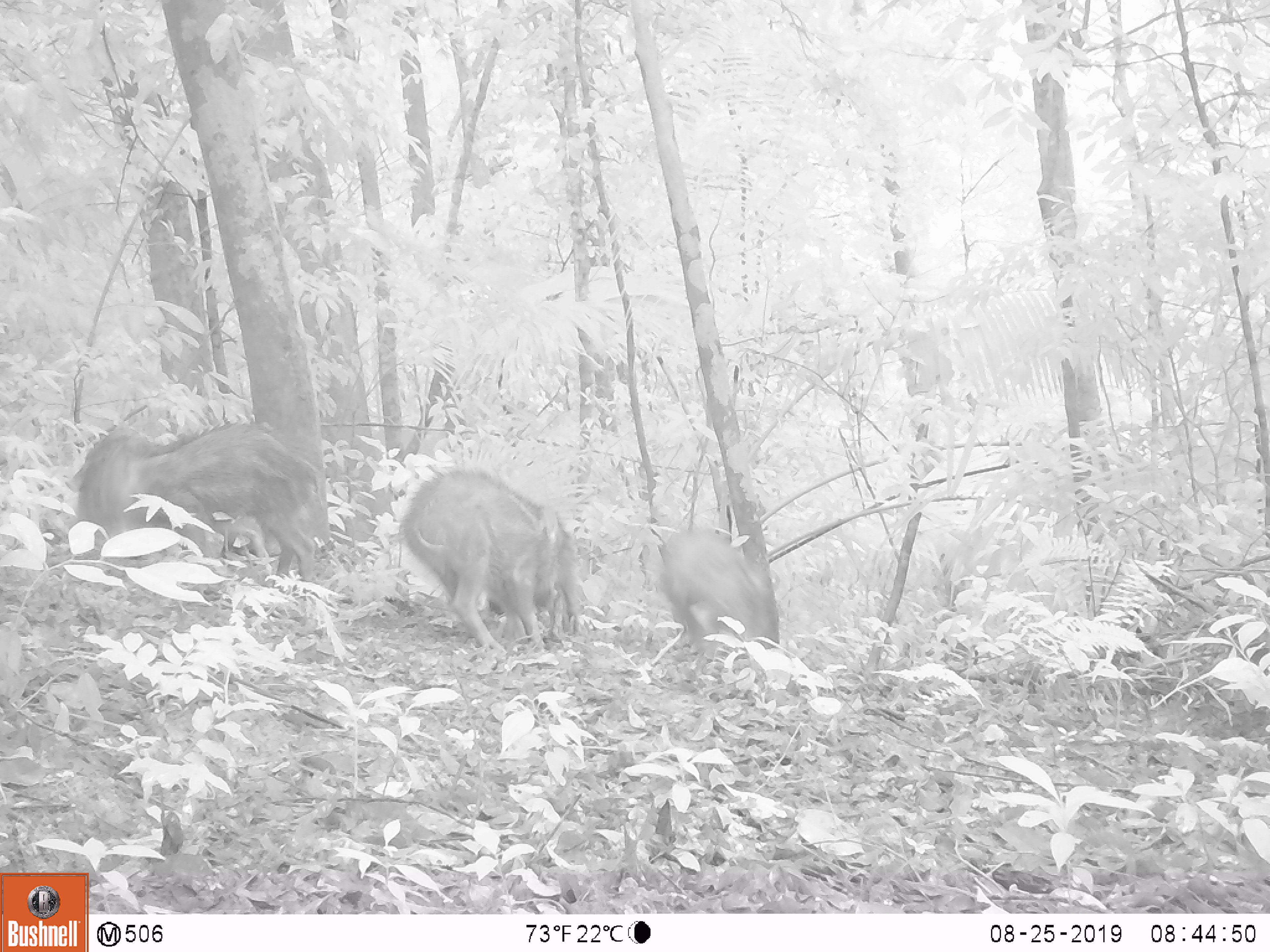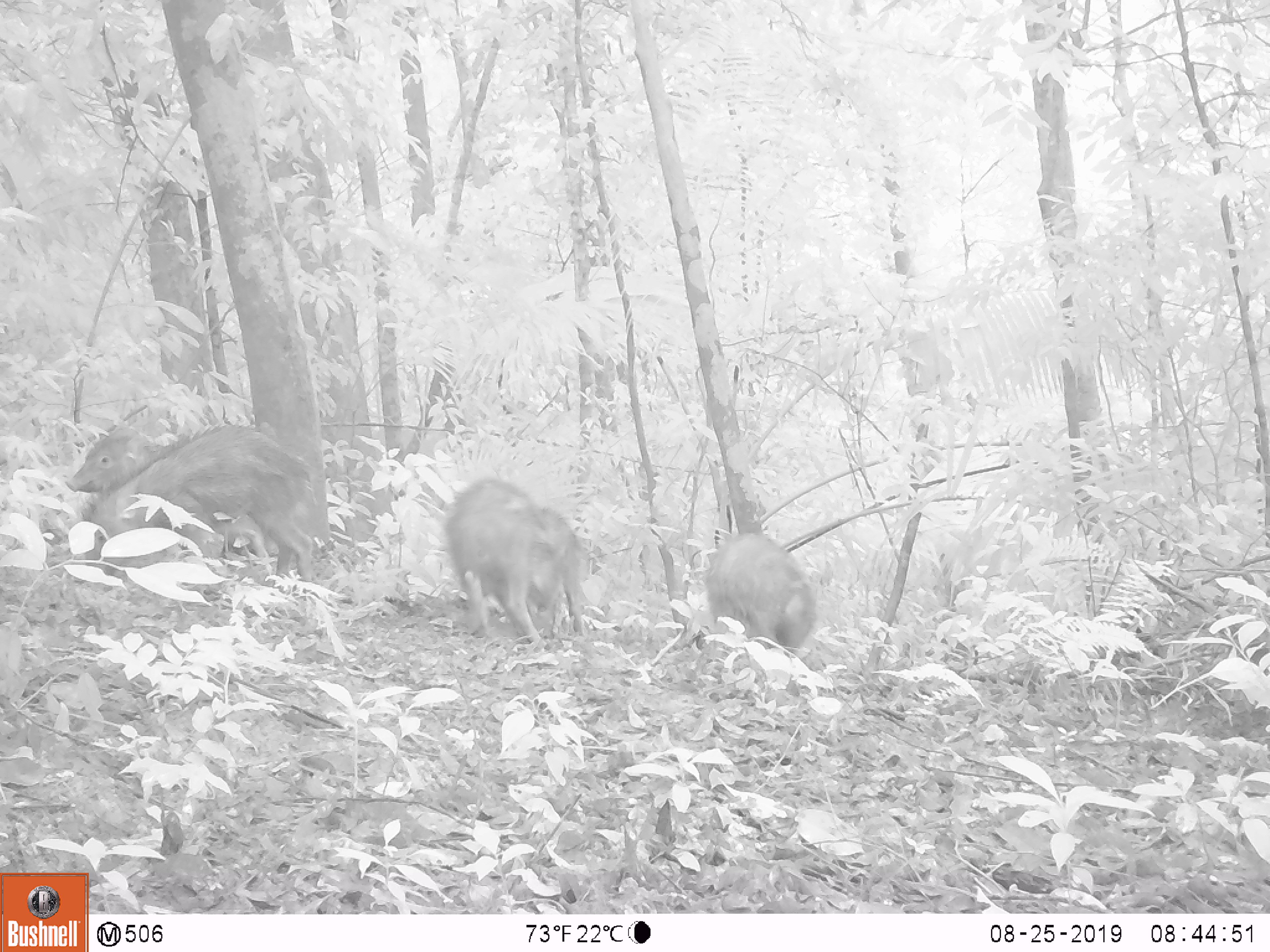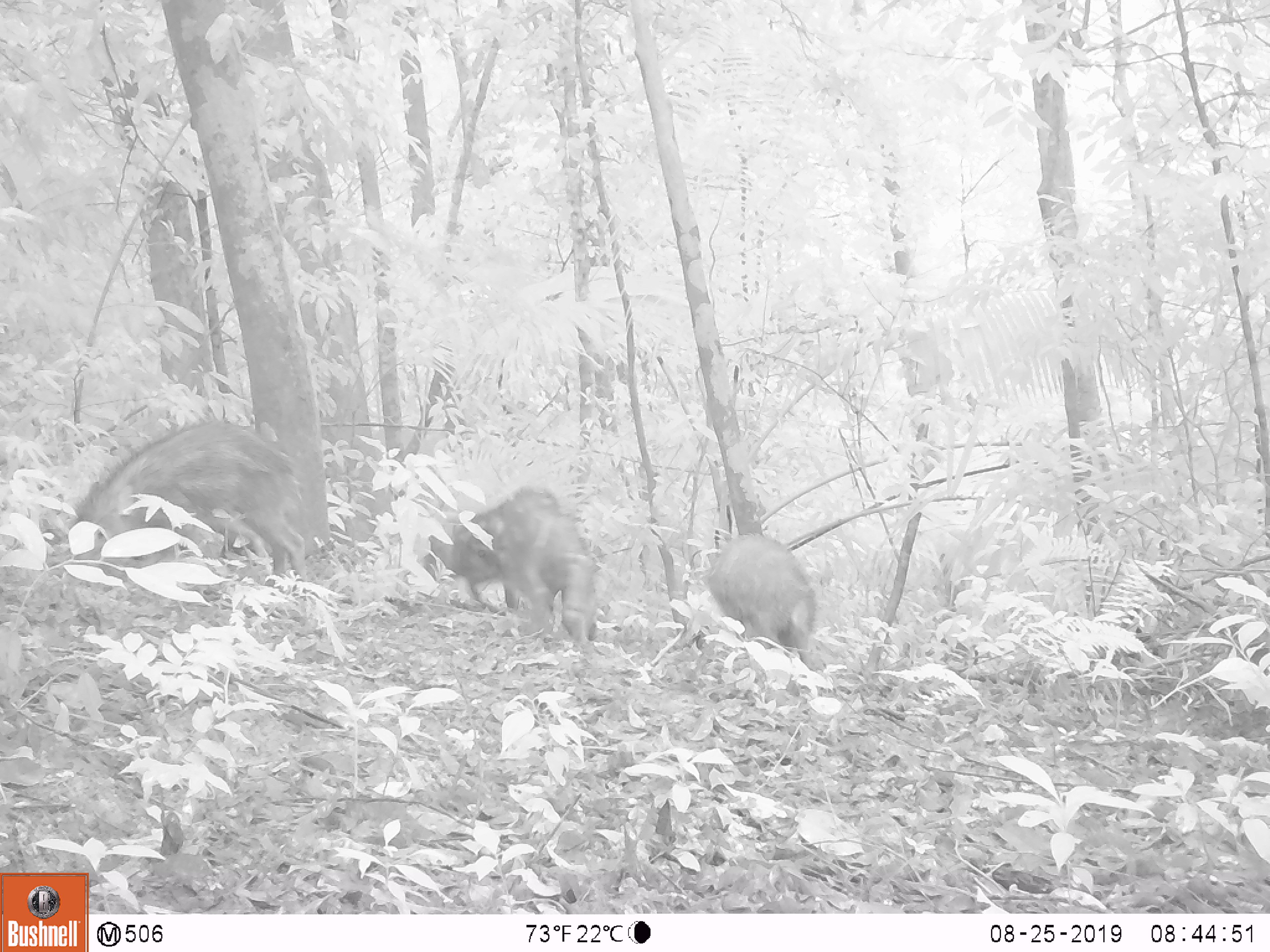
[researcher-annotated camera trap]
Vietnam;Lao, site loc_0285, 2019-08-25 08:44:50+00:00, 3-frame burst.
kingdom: Animalia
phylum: Chordata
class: Mammalia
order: Artiodactyla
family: Suidae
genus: Sus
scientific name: Sus scrofa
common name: eurasian wild pig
Eurasian wild pig (Sus scrofa). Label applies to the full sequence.